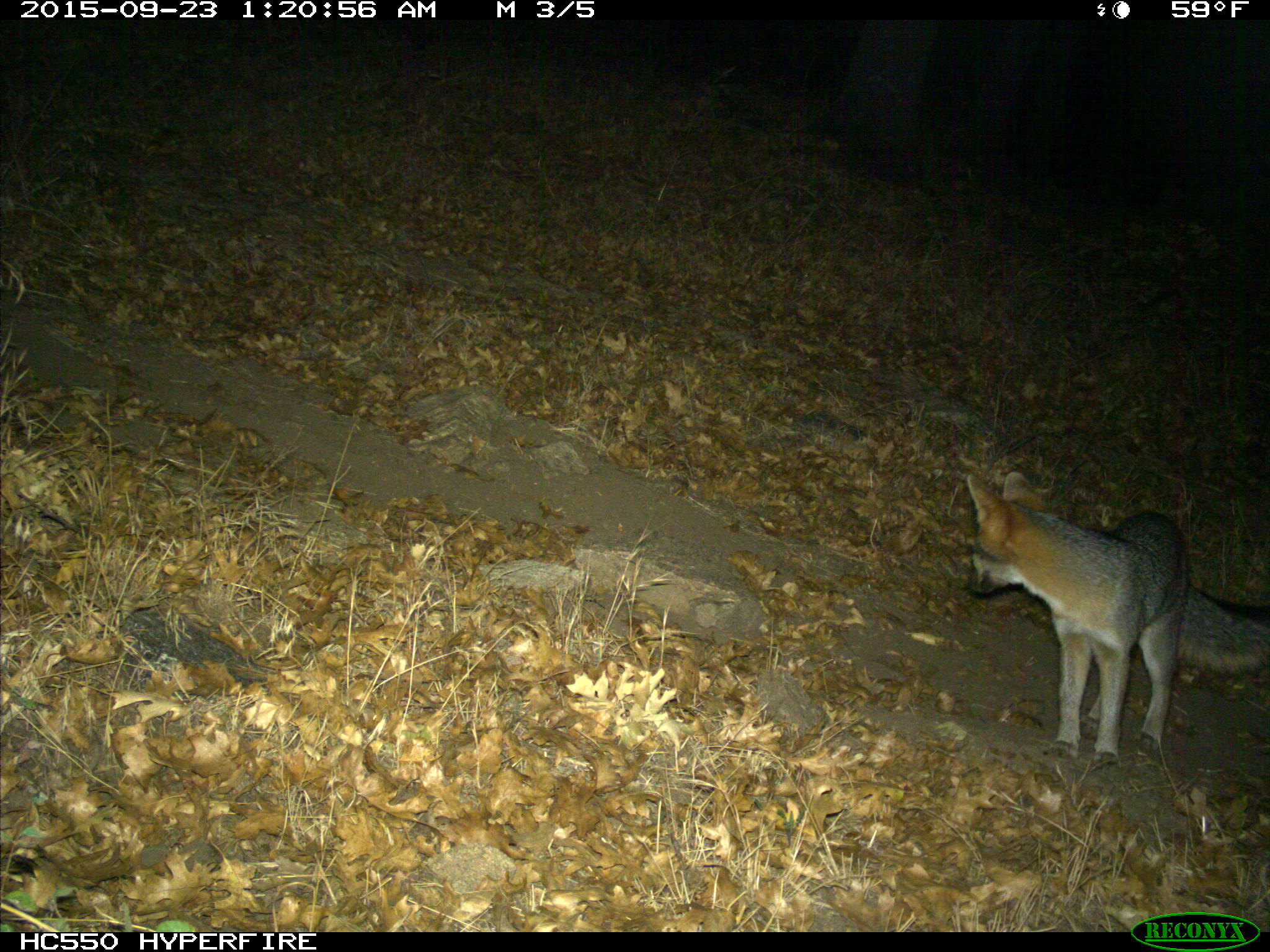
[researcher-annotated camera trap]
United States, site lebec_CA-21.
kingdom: Animalia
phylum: Chordata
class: Mammalia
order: Carnivora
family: Canidae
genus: Urocyon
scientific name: Urocyon cinereoargenteus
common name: gray fox